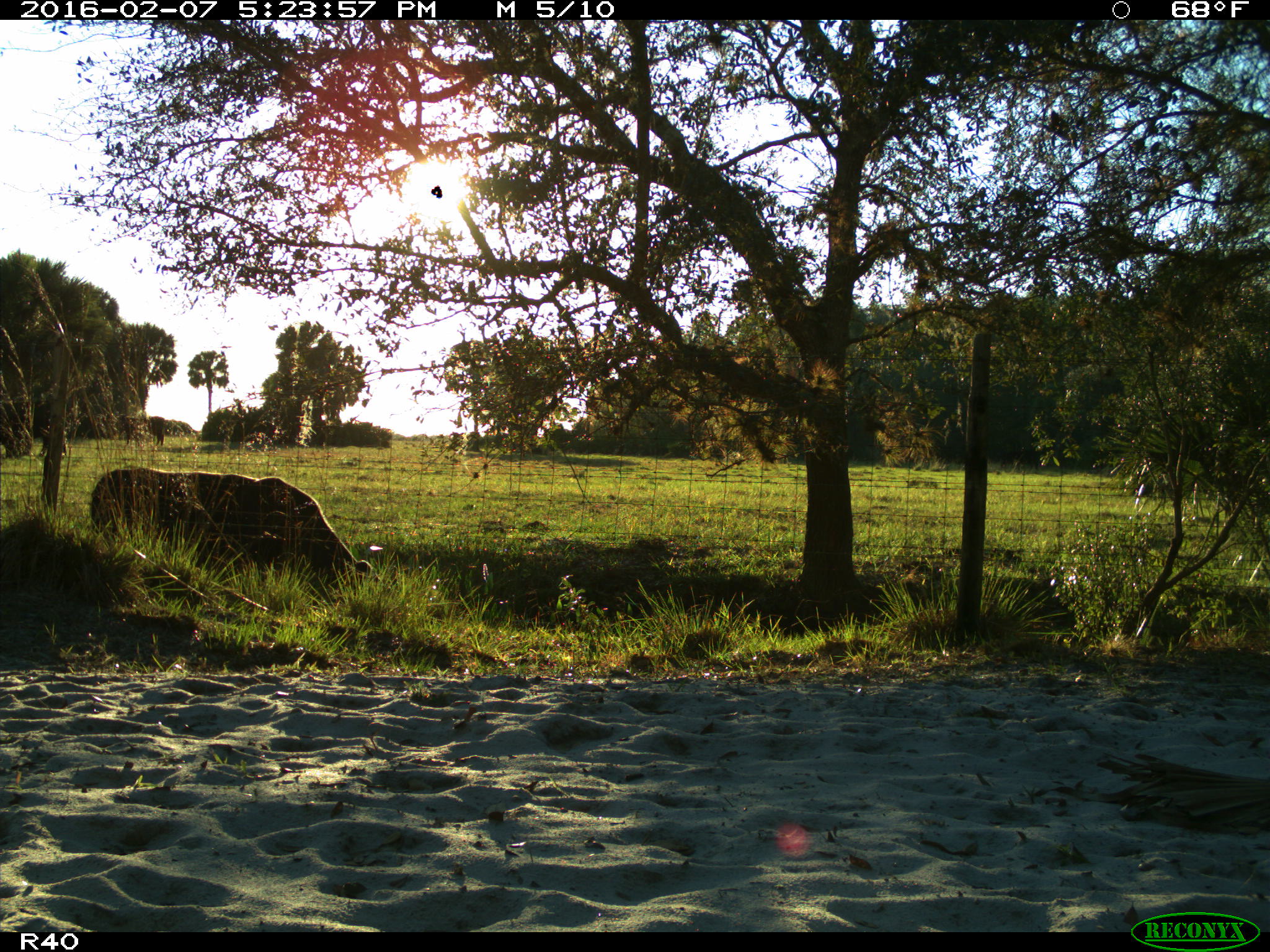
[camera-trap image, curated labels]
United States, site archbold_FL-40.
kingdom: Animalia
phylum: Chordata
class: Mammalia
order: Artiodactyla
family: Bovidae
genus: Bos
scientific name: Bos taurus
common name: domestic cow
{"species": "Bos taurus (domestic cow)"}